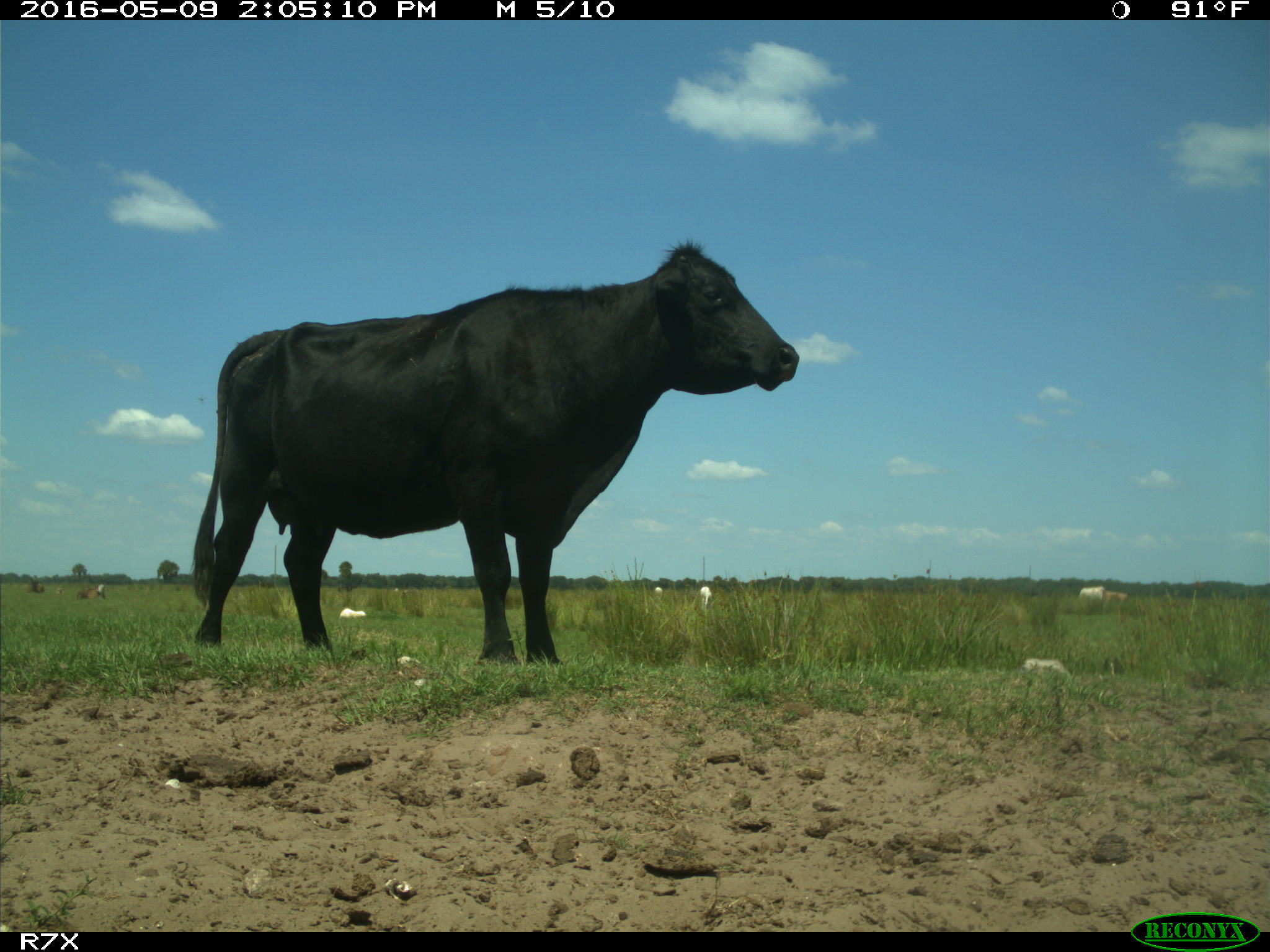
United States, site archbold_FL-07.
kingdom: Animalia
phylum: Chordata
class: Mammalia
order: Artiodactyla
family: Bovidae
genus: Bos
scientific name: Bos taurus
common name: domestic cow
Bos taurus (domestic cow).